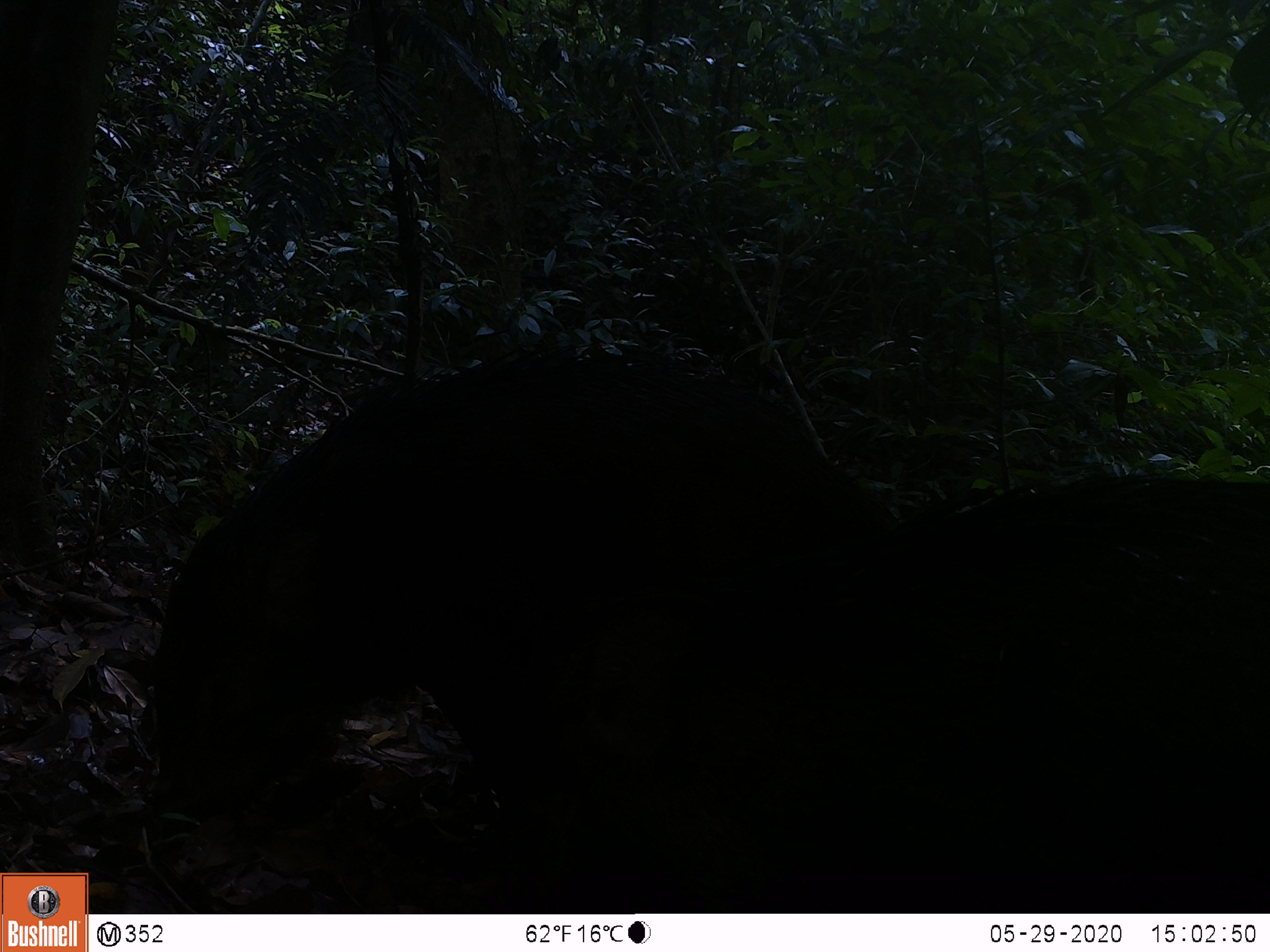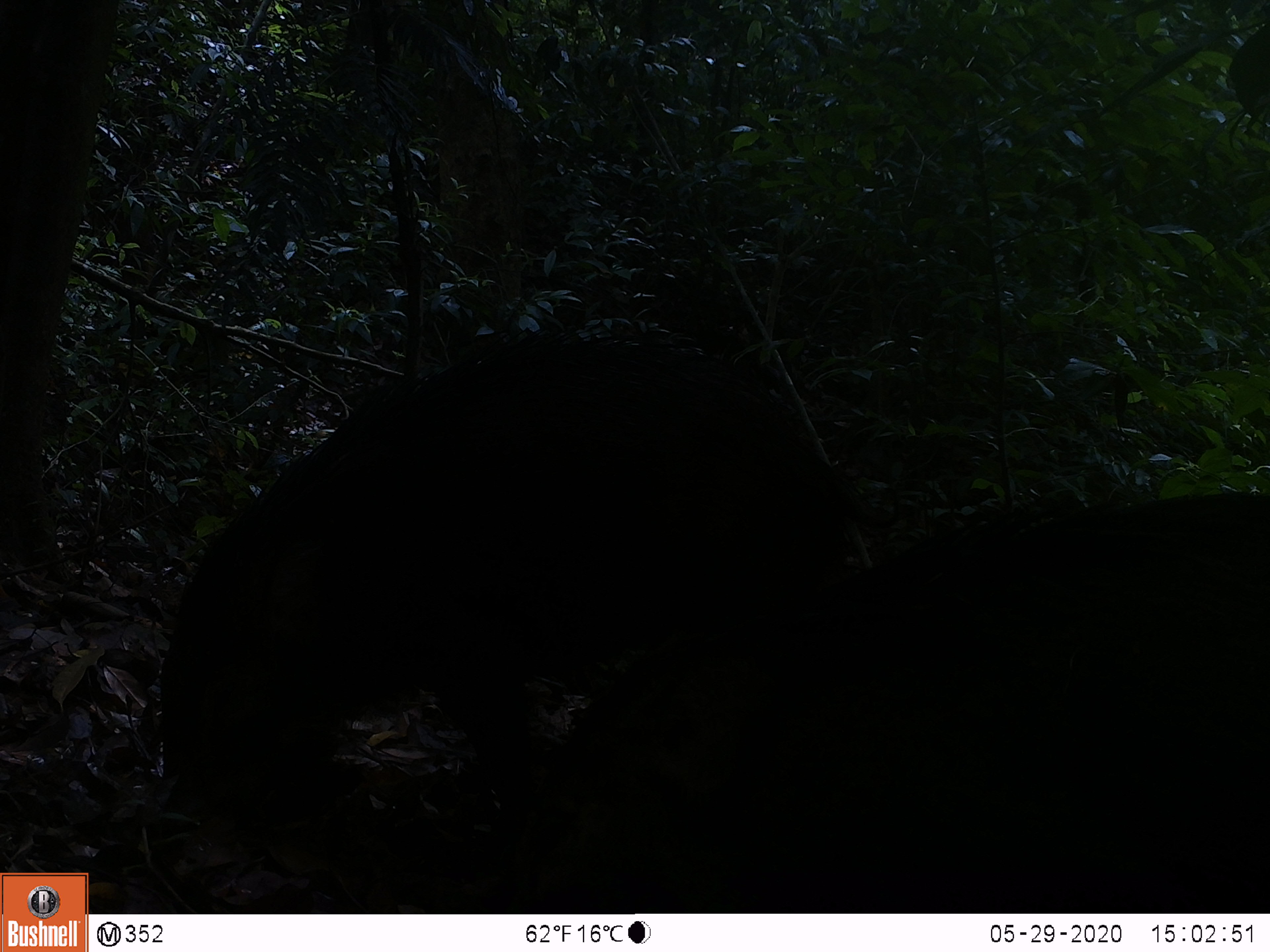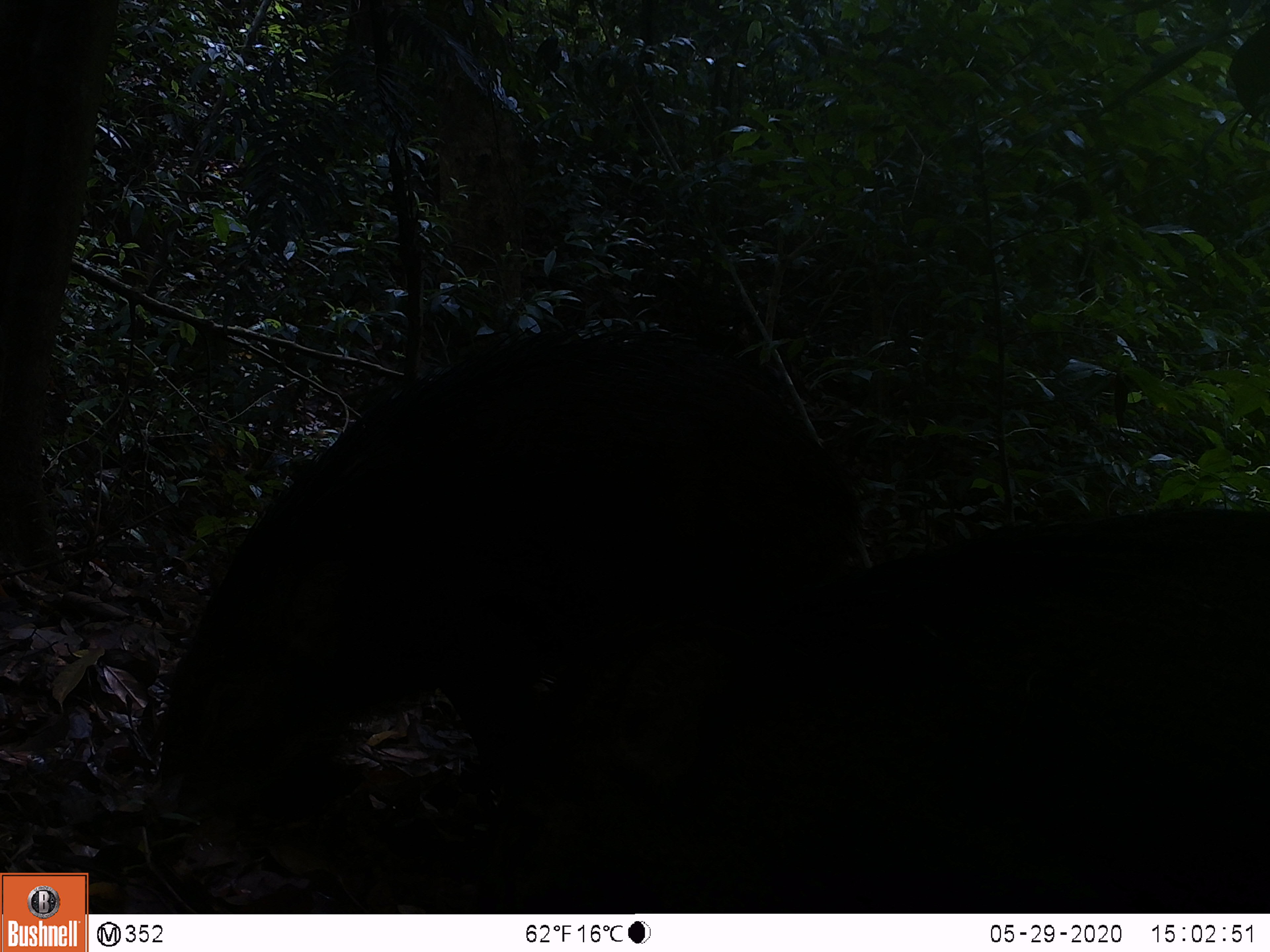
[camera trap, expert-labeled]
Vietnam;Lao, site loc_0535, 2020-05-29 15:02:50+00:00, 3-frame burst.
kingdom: Animalia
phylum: Chordata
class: Mammalia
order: Artiodactyla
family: Suidae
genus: Sus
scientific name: Sus scrofa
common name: eurasian wild pig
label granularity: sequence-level